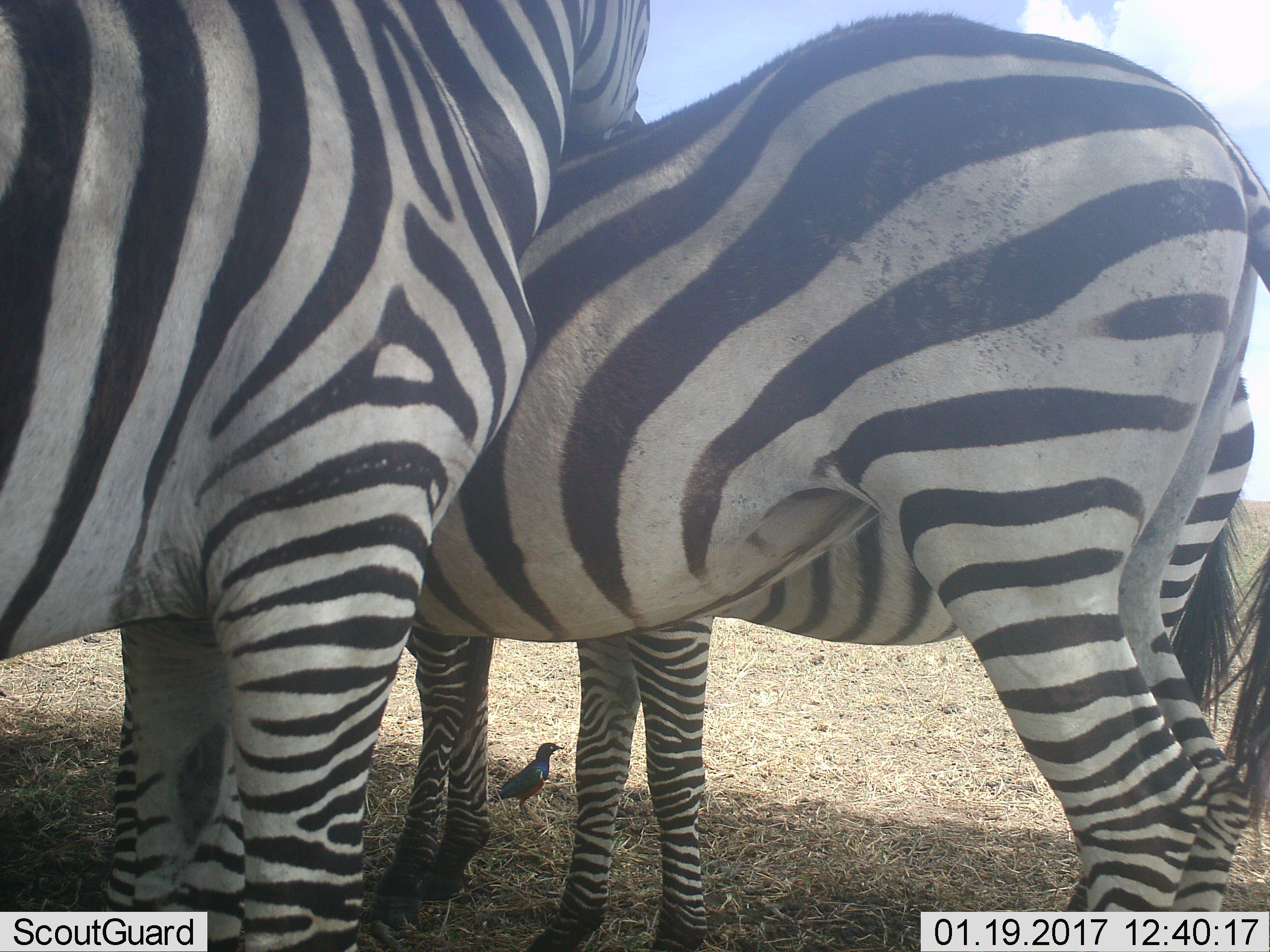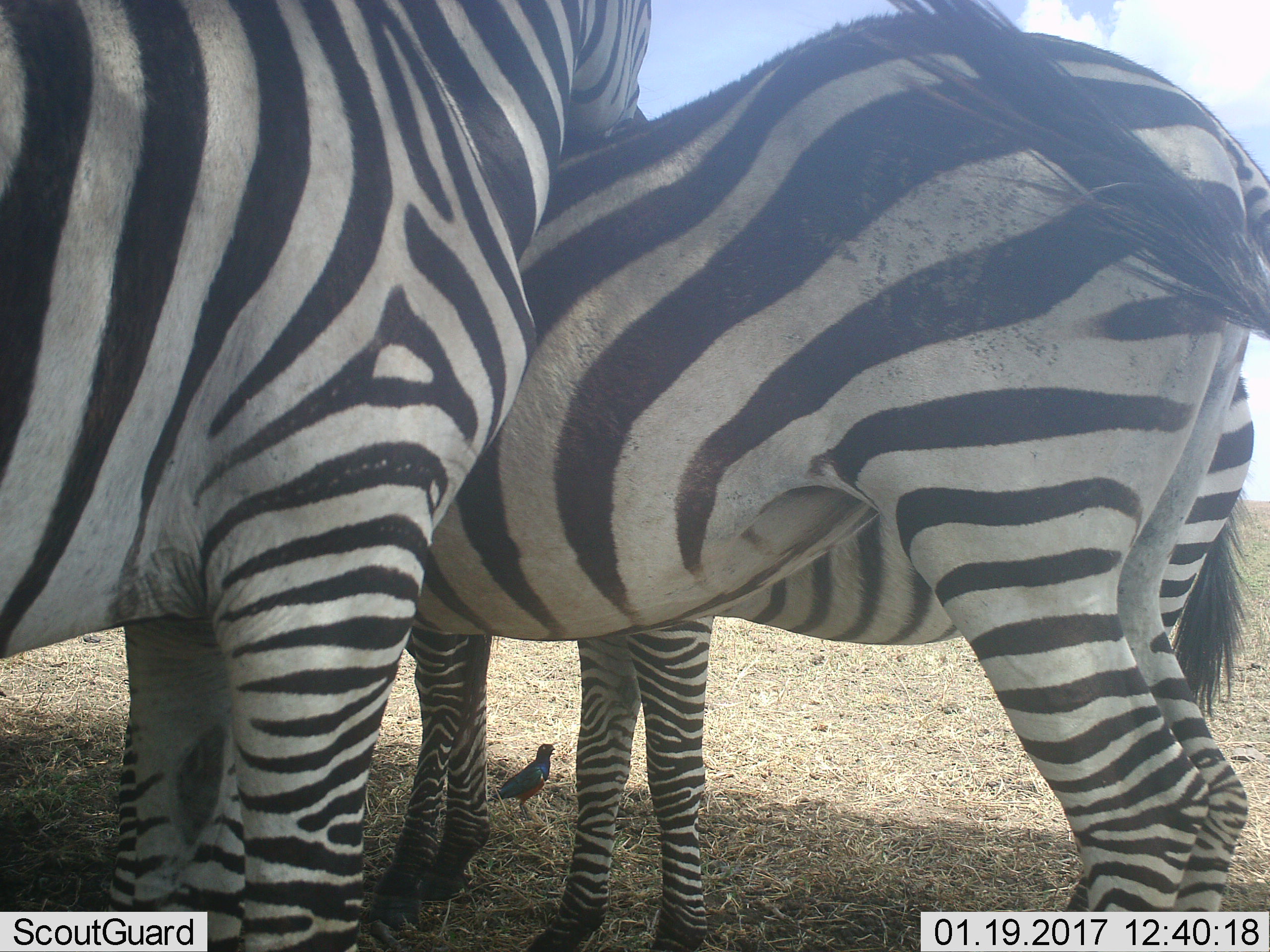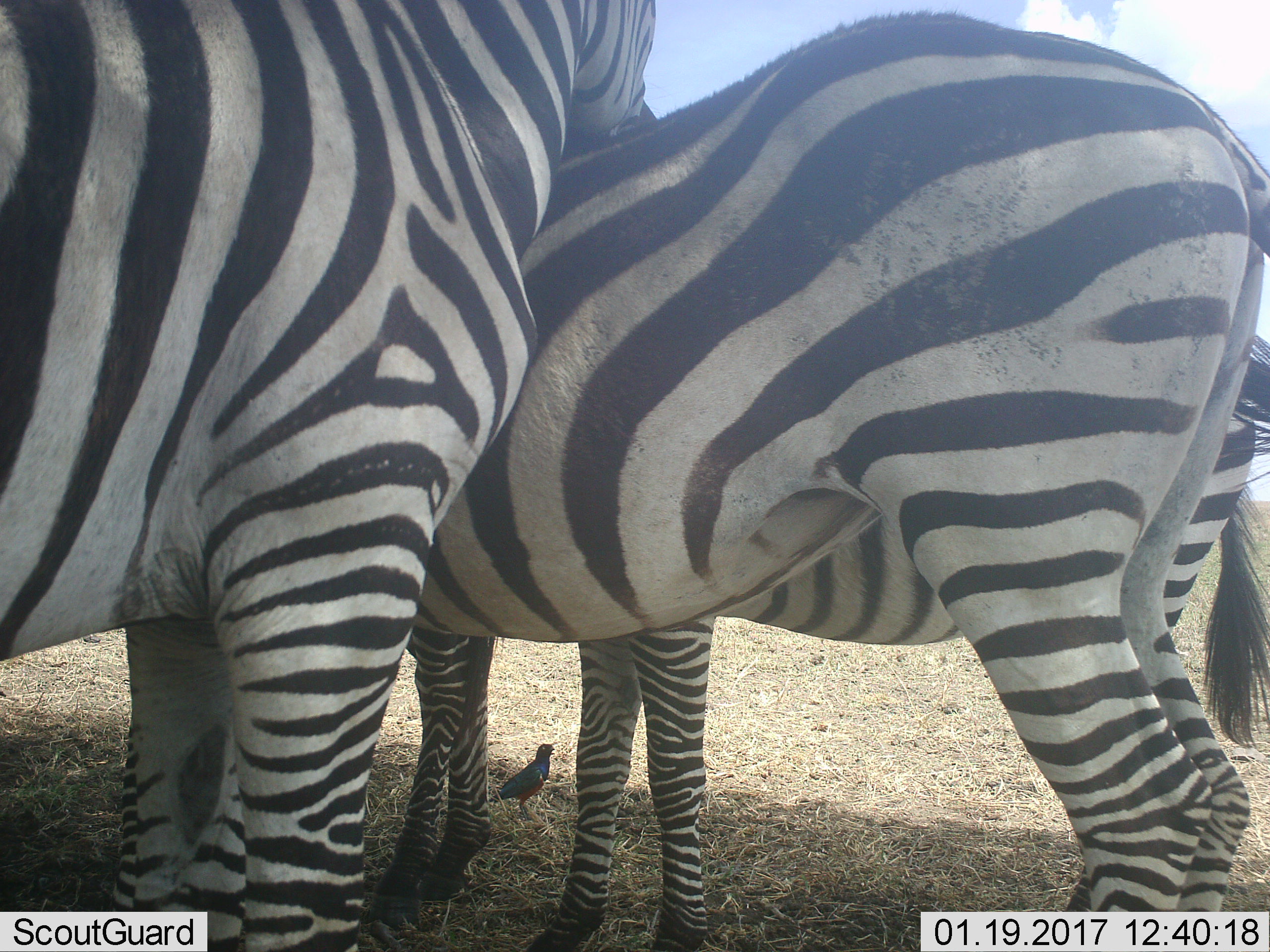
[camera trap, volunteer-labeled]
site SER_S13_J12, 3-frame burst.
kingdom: Animalia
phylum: Chordata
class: Mammalia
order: Perissodactyla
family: Equidae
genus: Equus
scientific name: Equus quagga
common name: plains zebra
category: zebraplains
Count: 3.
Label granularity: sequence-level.